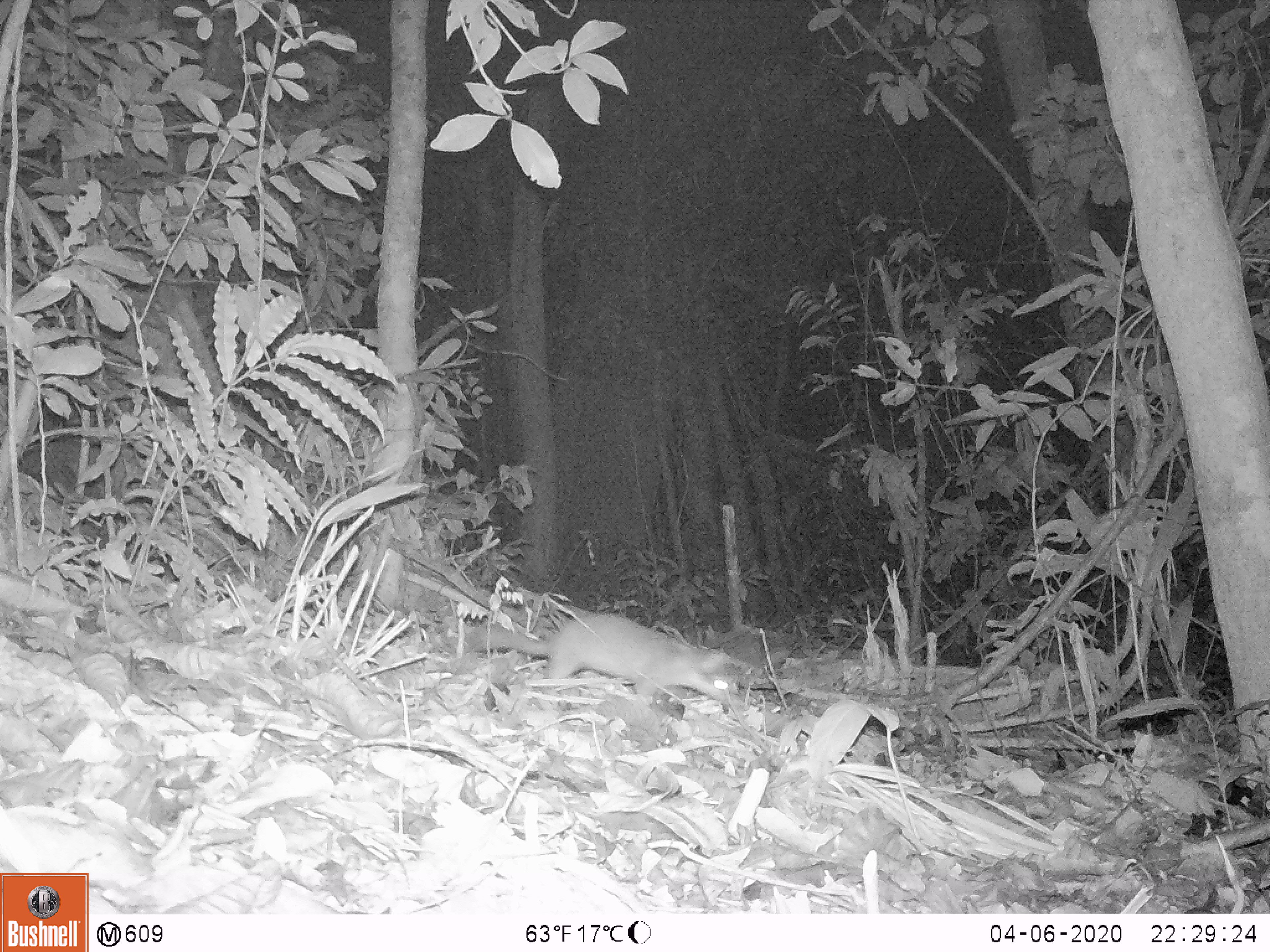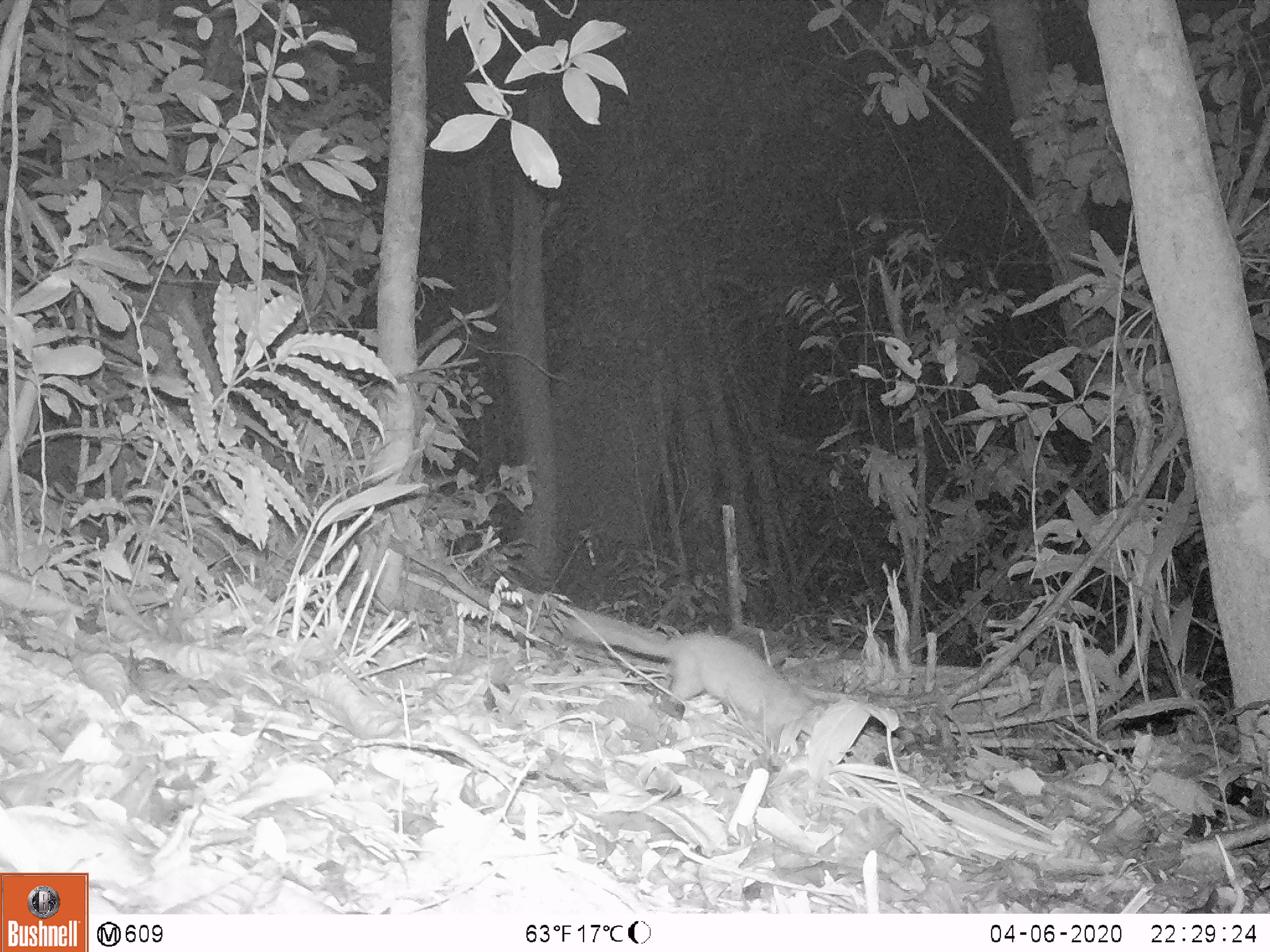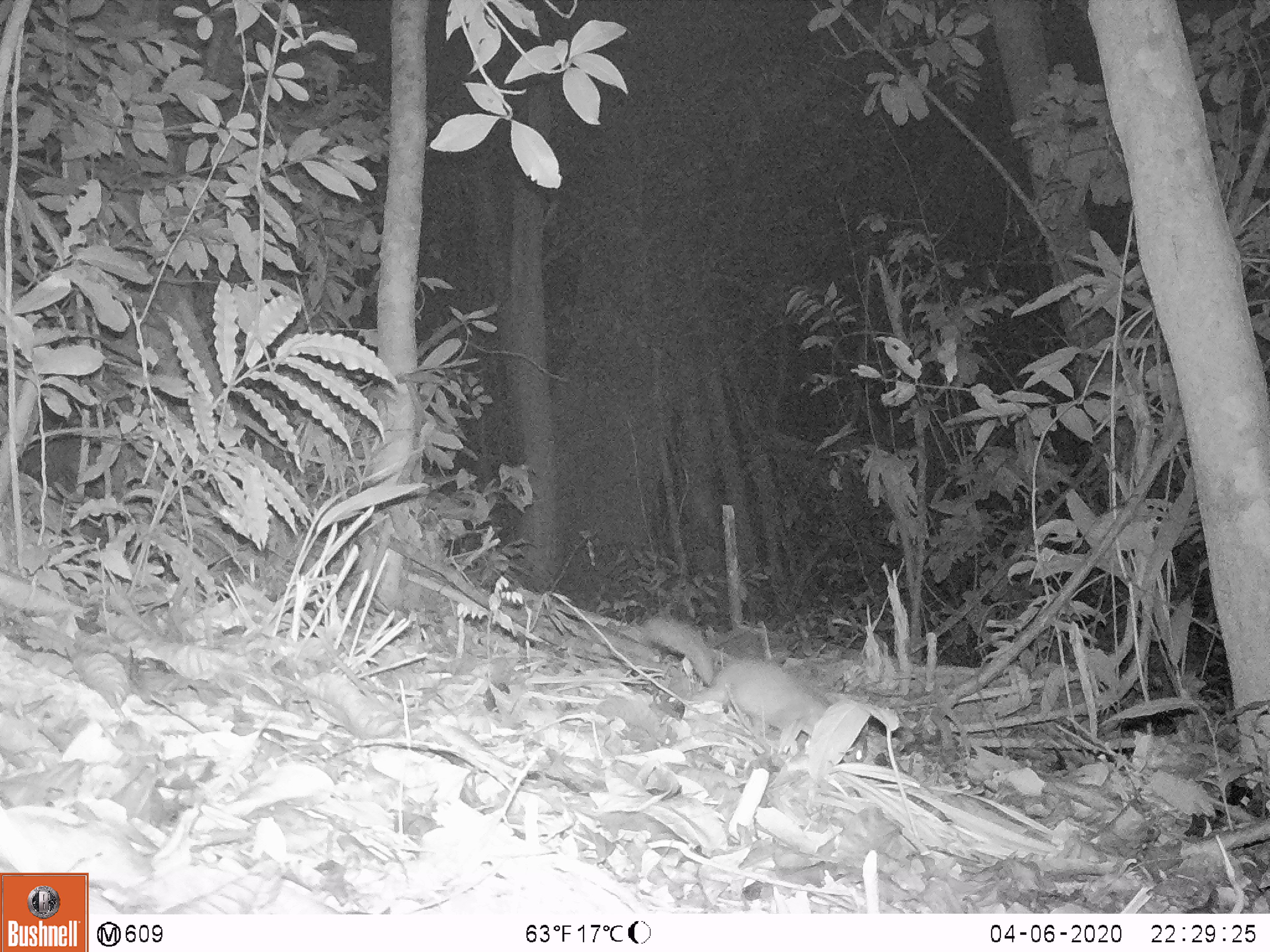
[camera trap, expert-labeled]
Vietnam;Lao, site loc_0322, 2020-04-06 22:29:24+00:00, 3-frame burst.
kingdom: Animalia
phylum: Chordata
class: Mammalia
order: Carnivora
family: Mustelidae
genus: Melogale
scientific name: Melogale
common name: ferret badger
Ferret badger (Melogale). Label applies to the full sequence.